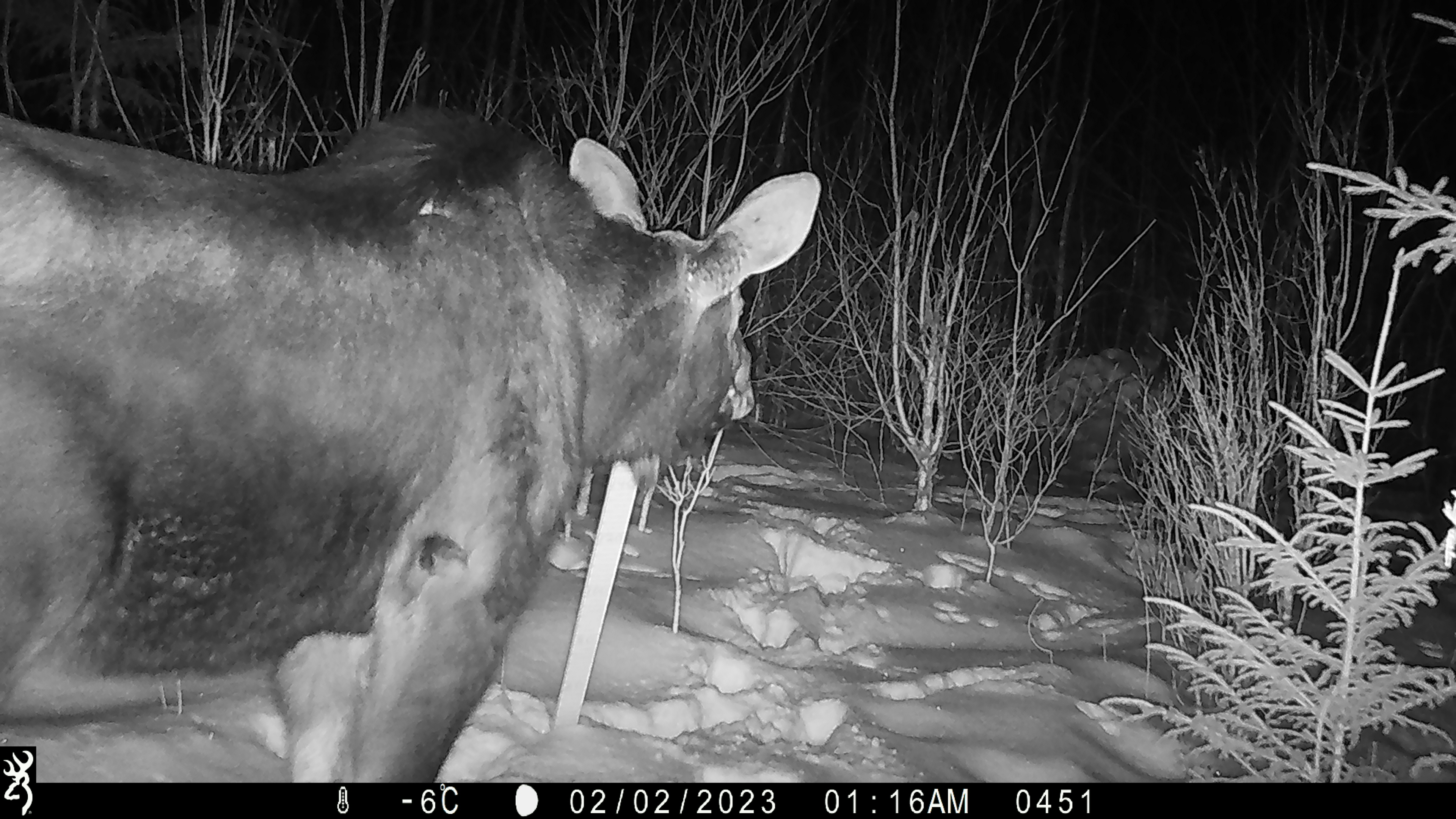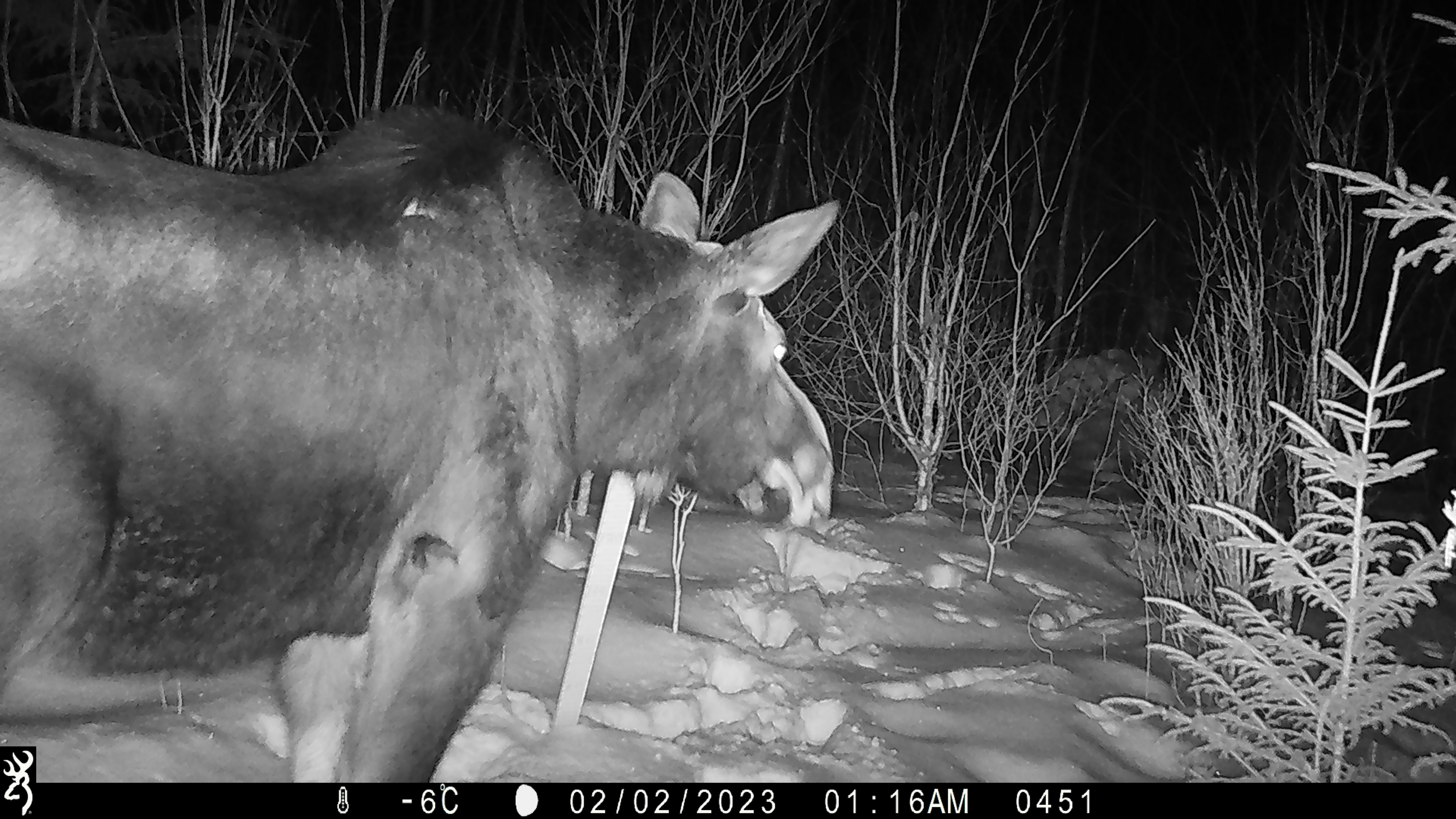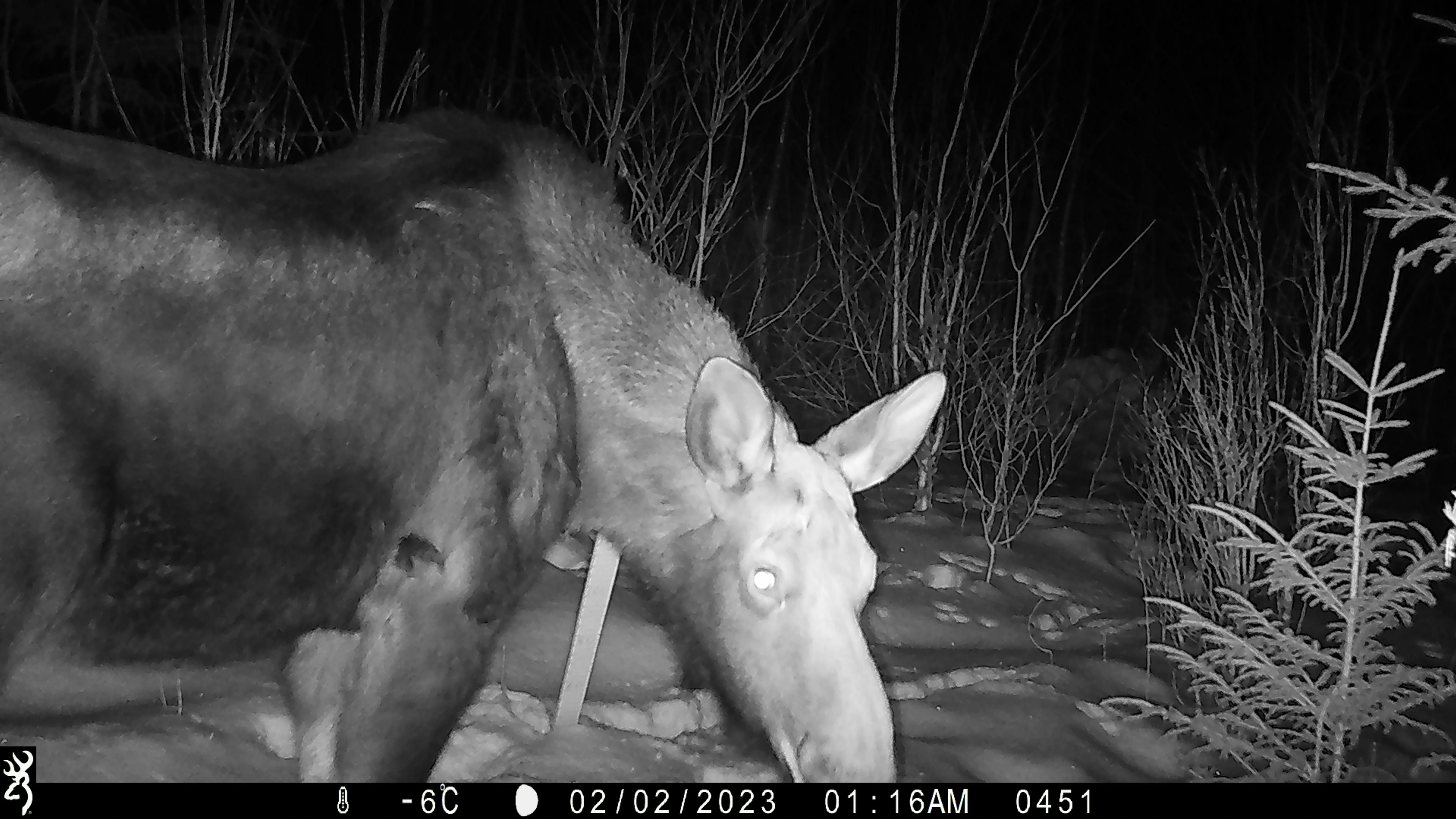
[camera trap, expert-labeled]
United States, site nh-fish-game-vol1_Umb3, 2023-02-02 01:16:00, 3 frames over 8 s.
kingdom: Animalia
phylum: Chordata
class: Mammalia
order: Artiodactyla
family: Cervidae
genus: Alces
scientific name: Alces alces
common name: moose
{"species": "moose (Alces alces)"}